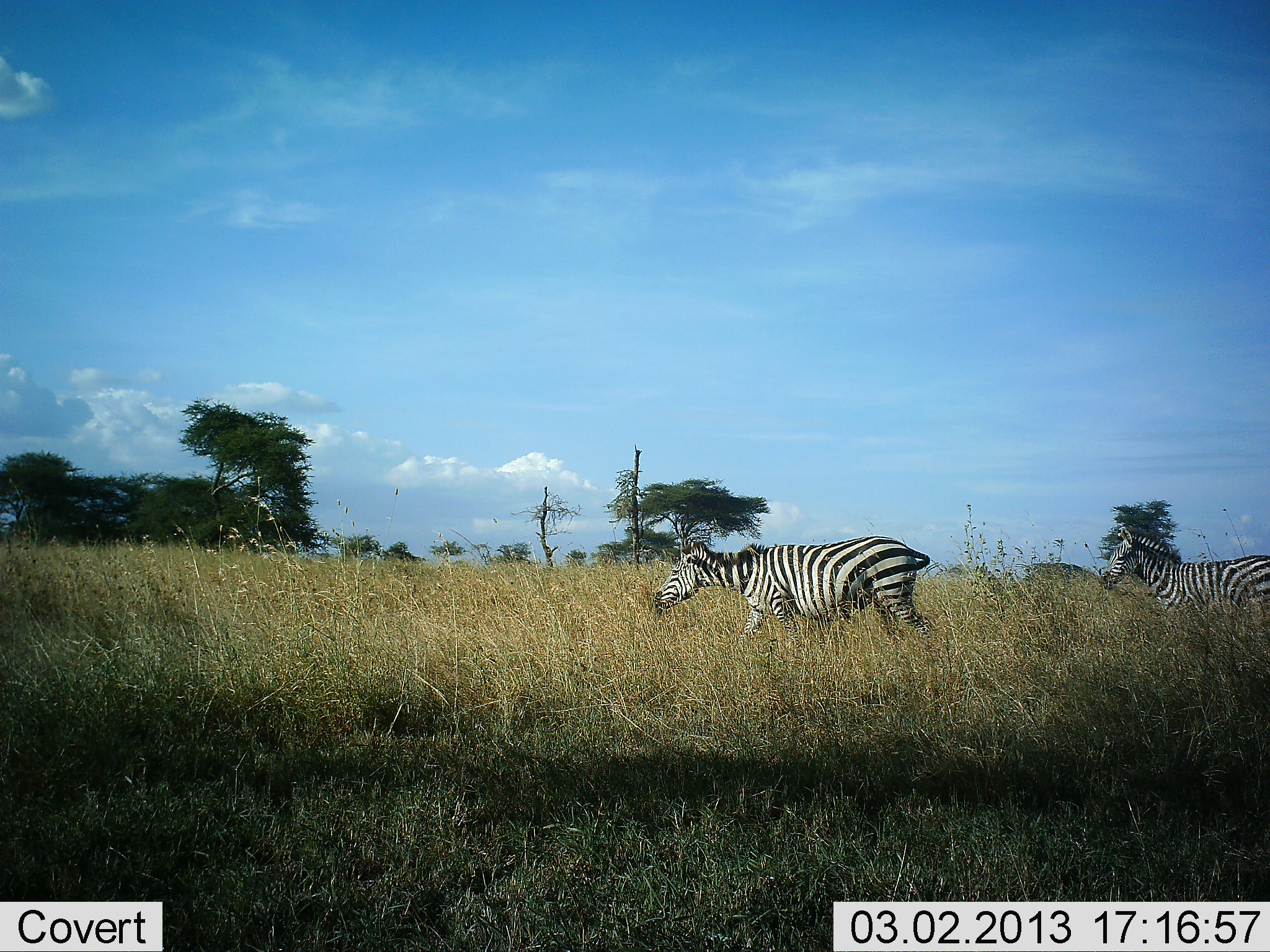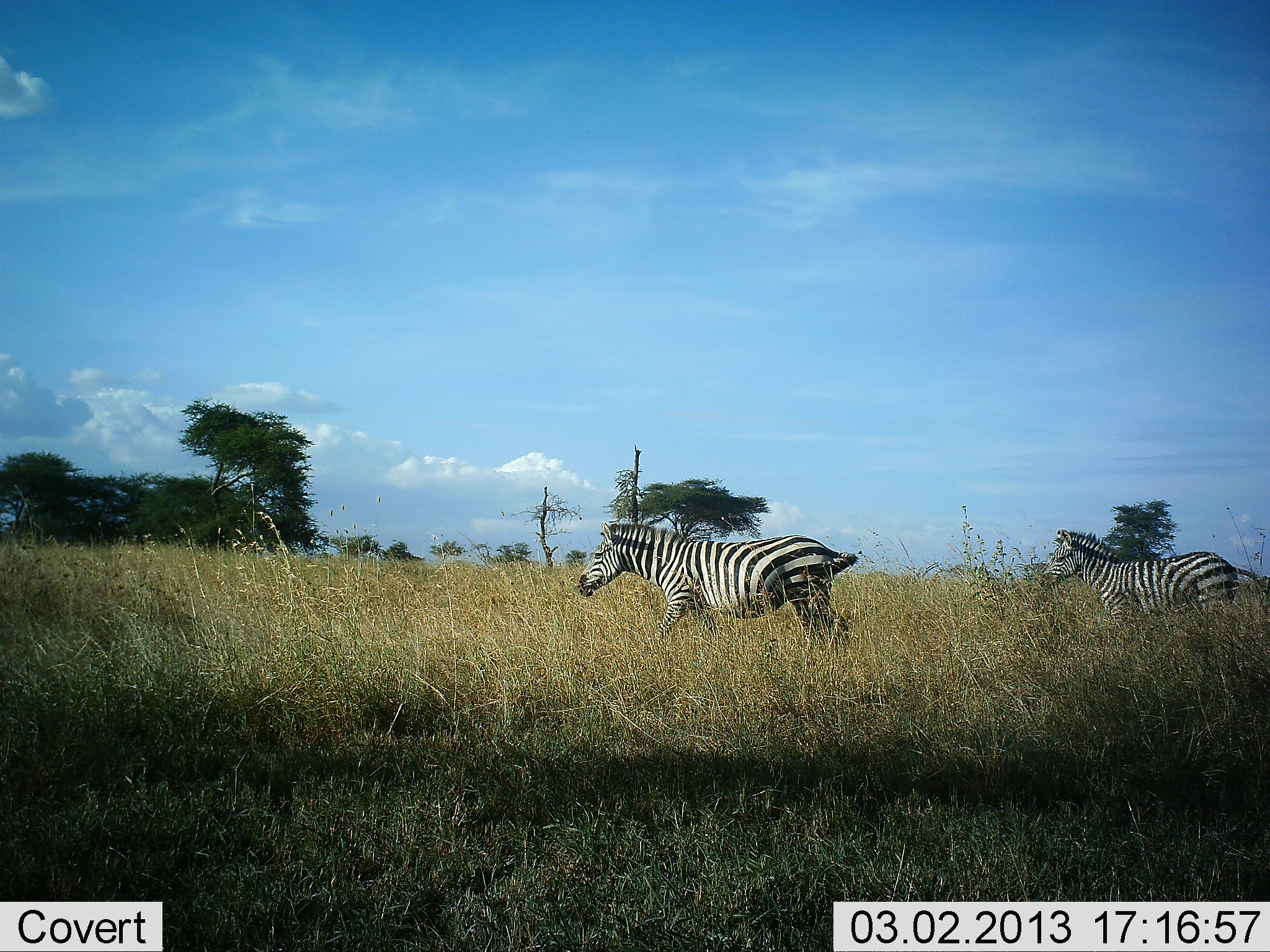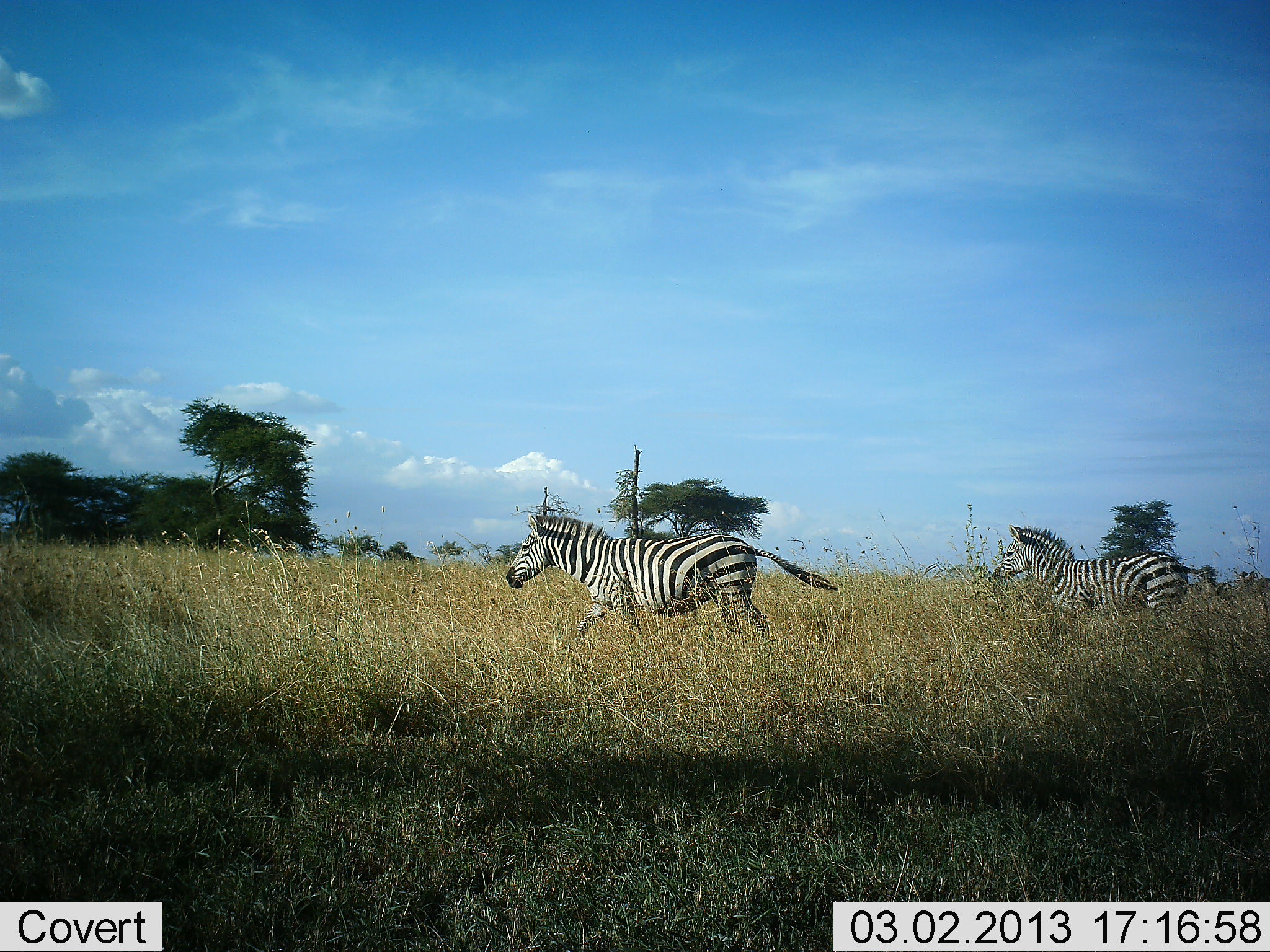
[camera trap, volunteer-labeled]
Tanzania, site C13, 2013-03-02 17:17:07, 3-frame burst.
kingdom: Animalia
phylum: Chordata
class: Mammalia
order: Perissodactyla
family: Equidae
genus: Equus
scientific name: Equus quagga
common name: plains zebra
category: zebra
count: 2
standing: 0%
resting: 0%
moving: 100%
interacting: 0%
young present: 0%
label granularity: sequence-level